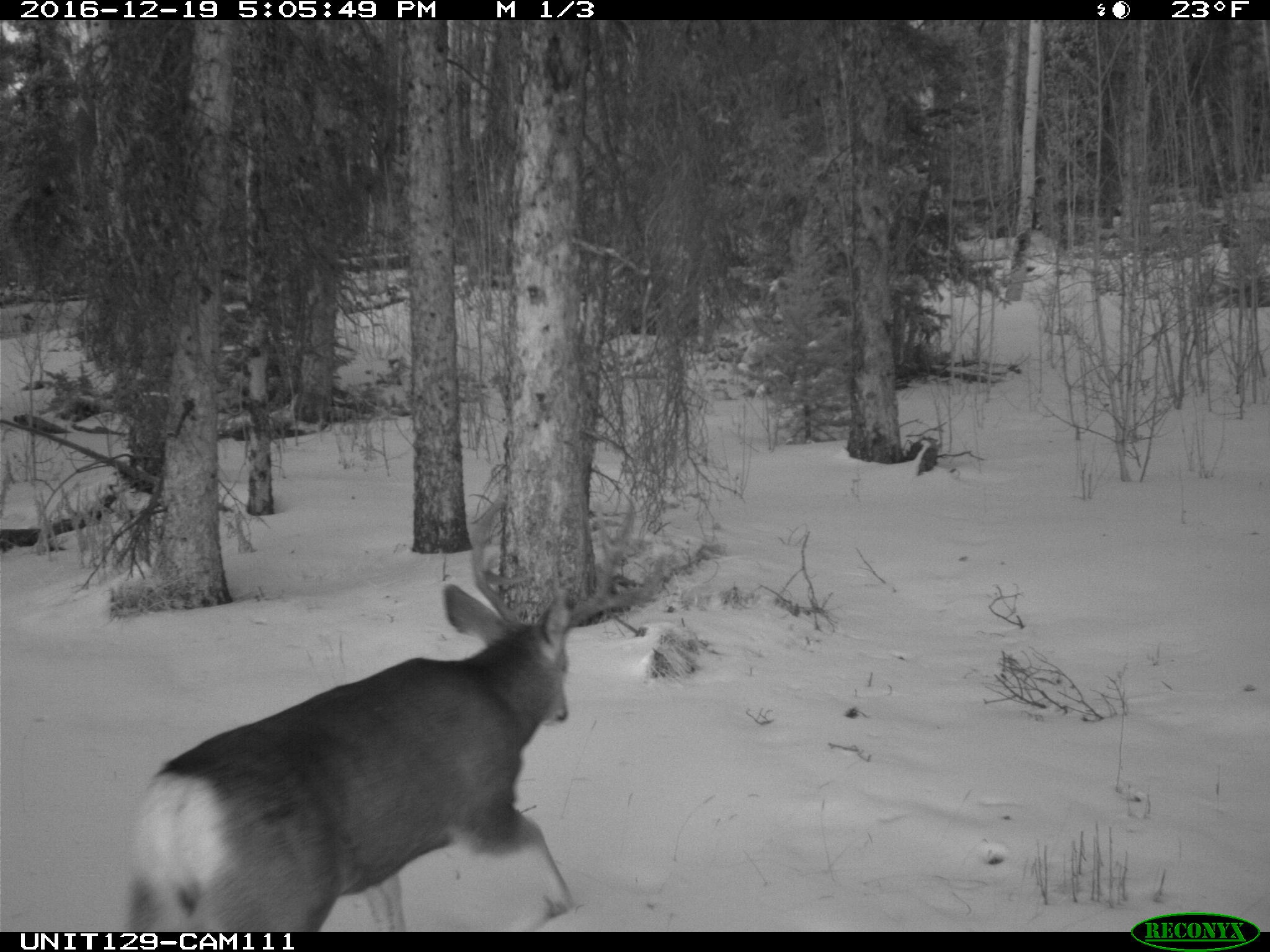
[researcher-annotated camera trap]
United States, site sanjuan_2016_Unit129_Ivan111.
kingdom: Animalia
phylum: Chordata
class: Mammalia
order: Artiodactyla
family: Cervidae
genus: Odocoileus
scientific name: Odocoileus hemionus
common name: mule deer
Odocoileus hemionus (mule deer).